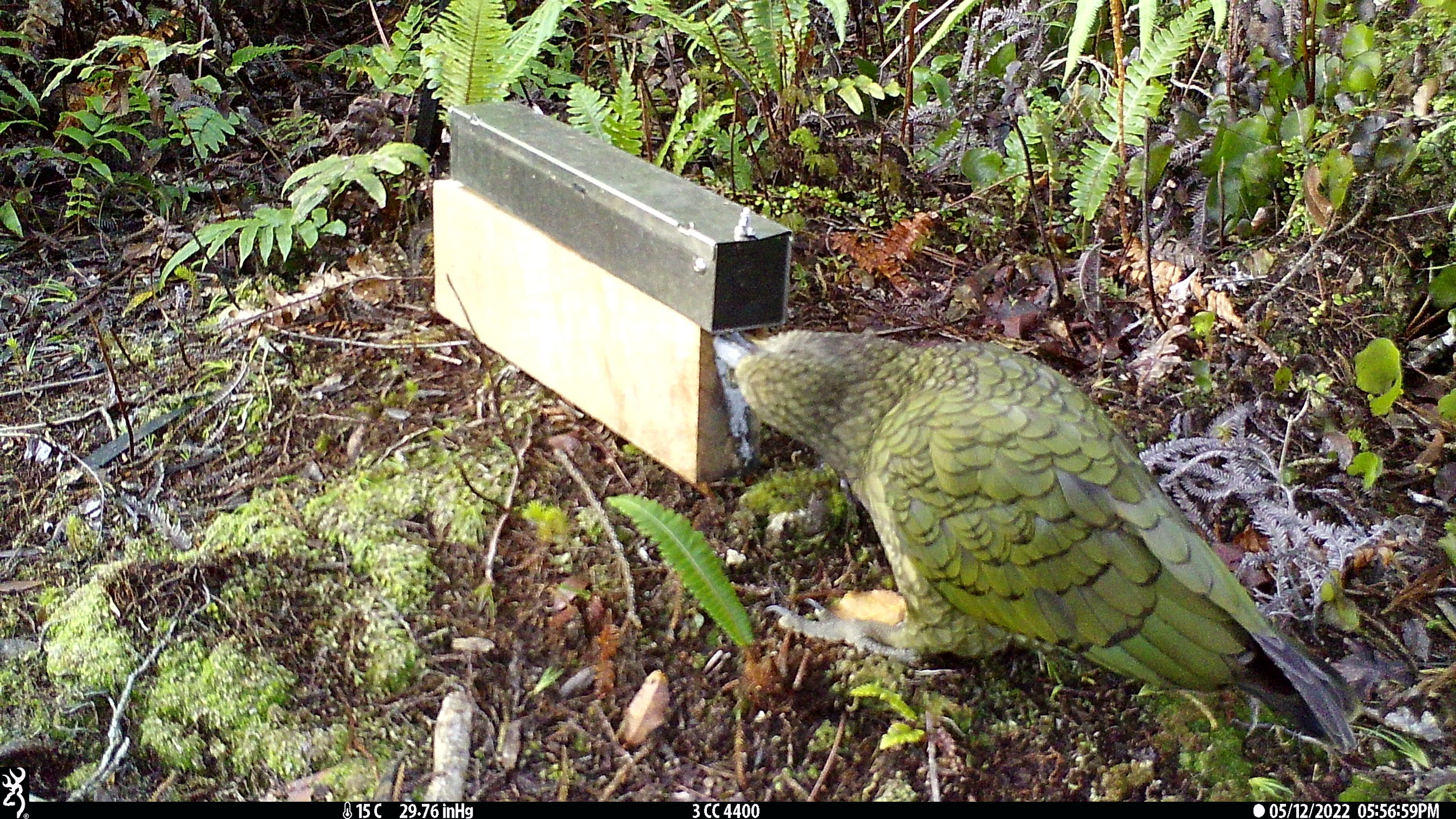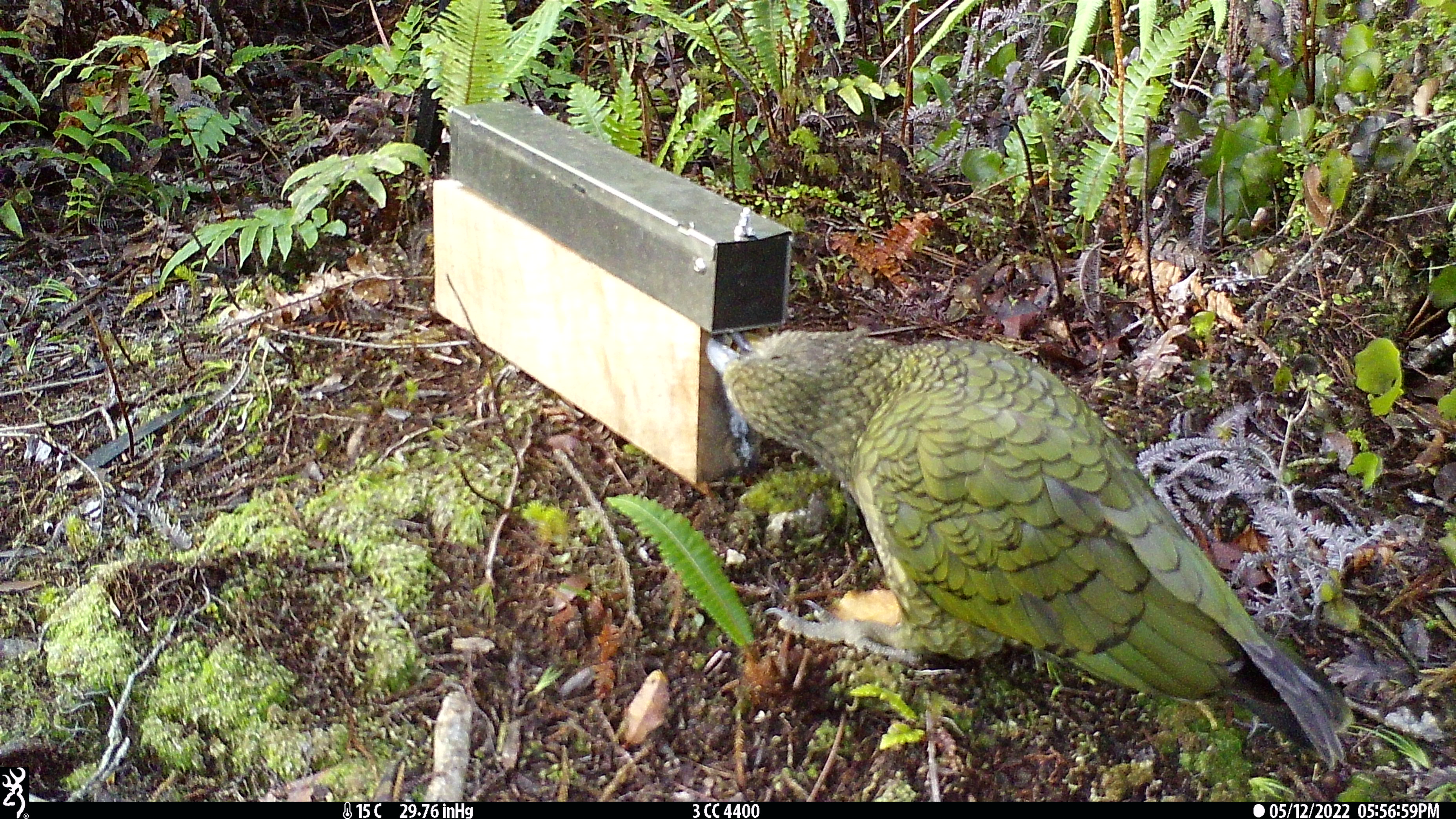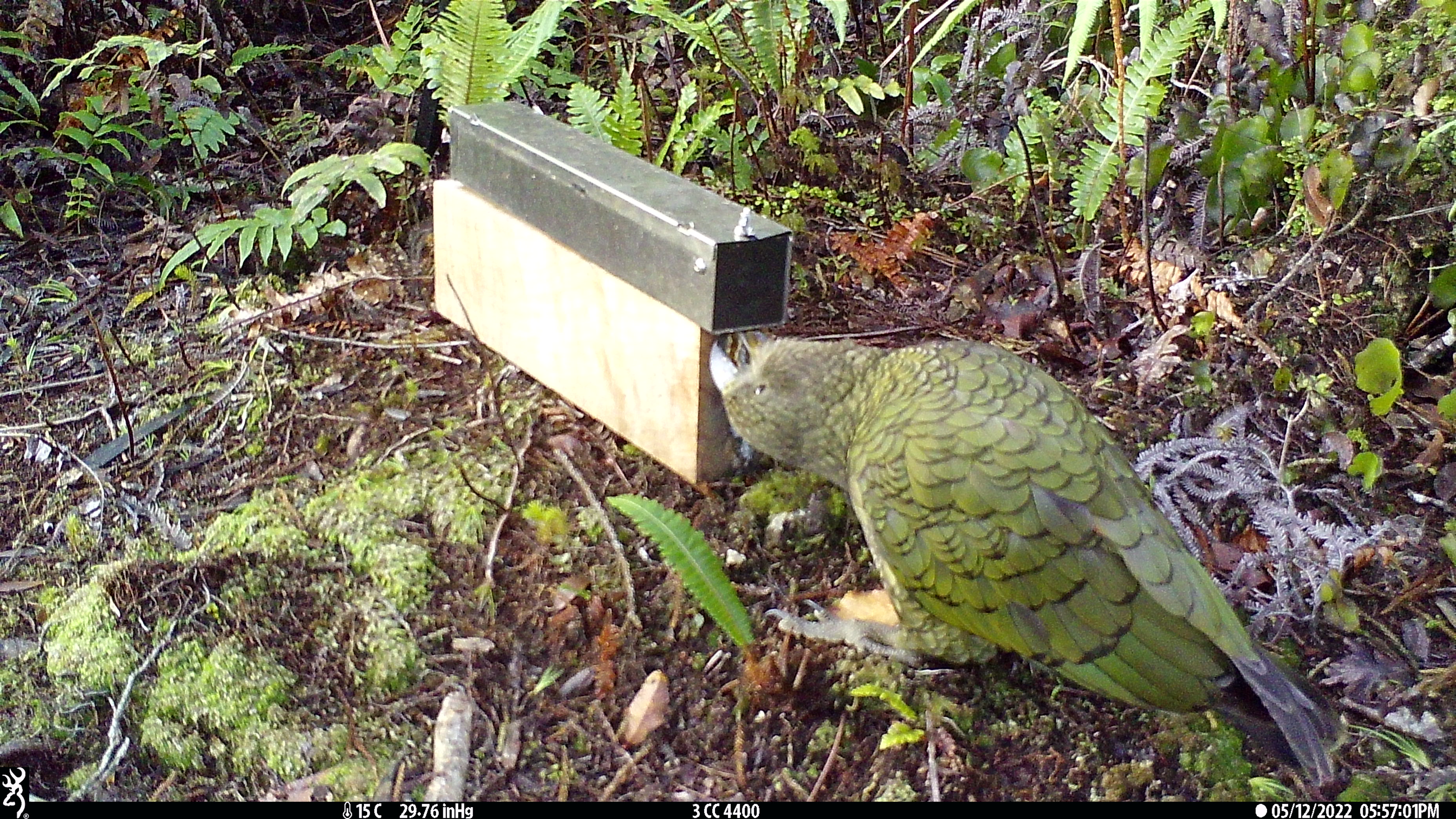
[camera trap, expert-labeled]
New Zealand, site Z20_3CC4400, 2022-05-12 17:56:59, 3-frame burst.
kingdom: Animalia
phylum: Chordata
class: Aves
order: Psittaciformes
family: Strigopidae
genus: Nestor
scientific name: Nestor notabilis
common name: kea